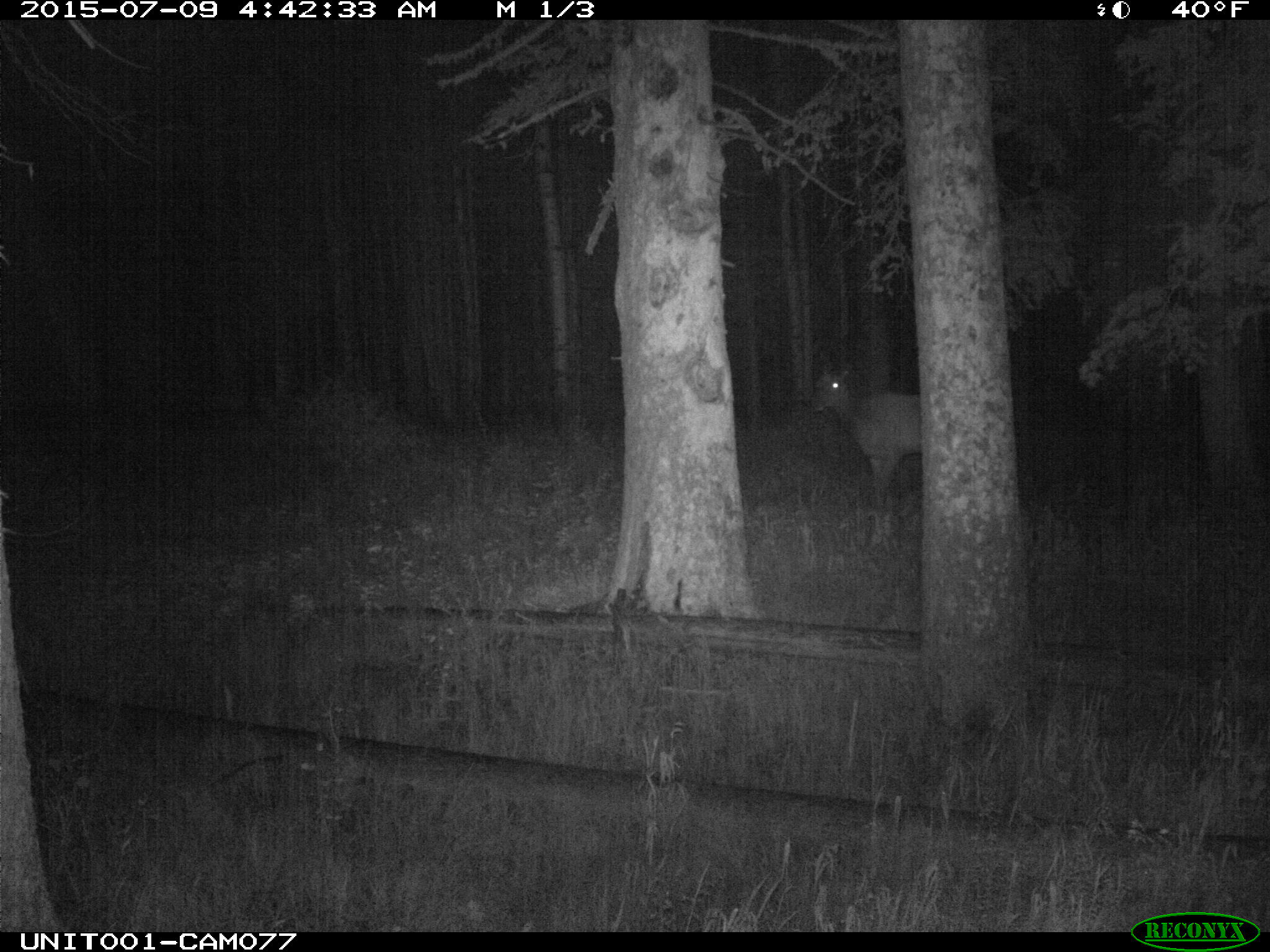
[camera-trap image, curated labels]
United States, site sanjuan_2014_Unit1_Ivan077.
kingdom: Animalia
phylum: Chordata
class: Mammalia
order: Artiodactyla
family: Cervidae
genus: Cervus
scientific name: Cervus elaphus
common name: red deer